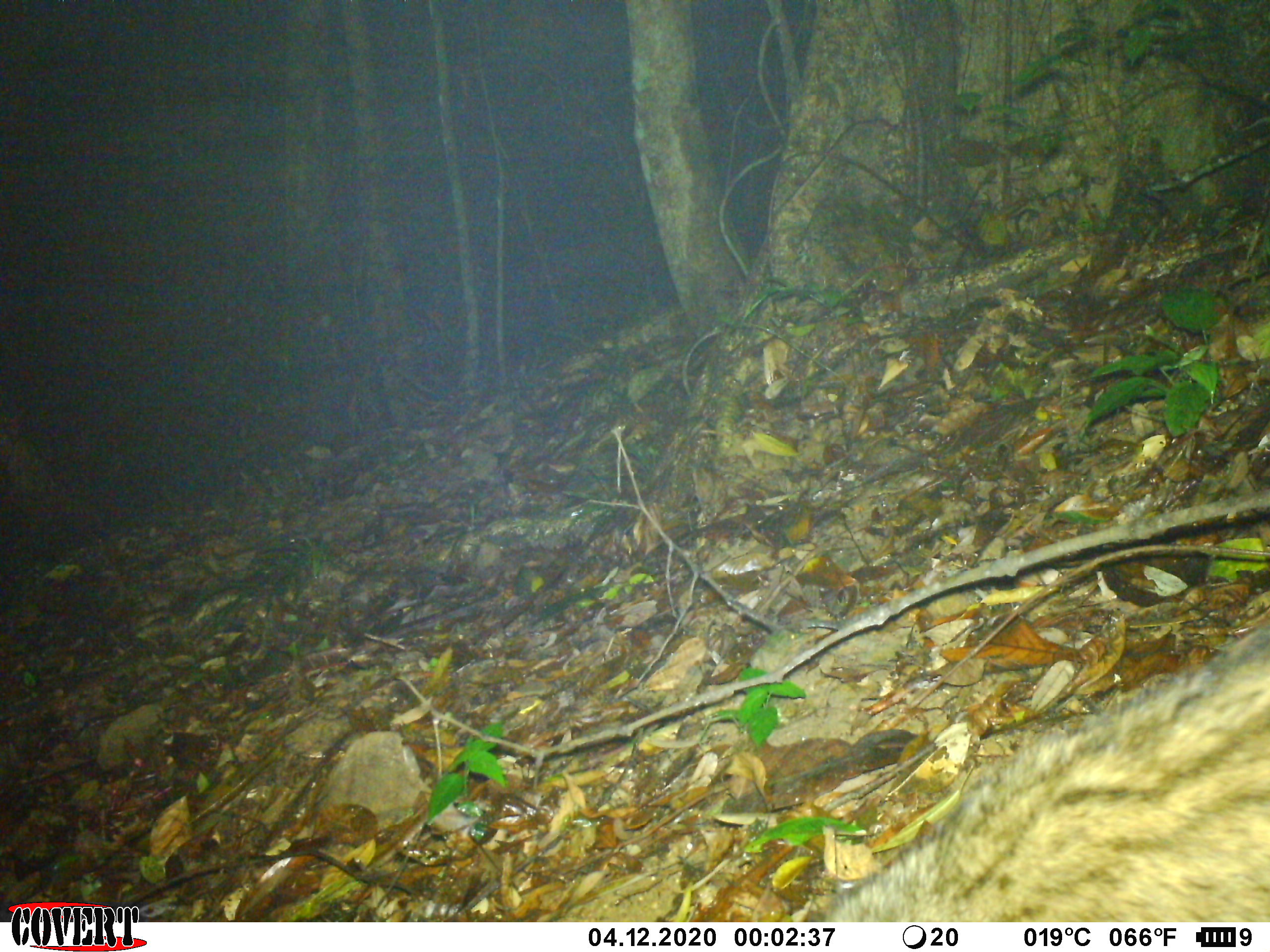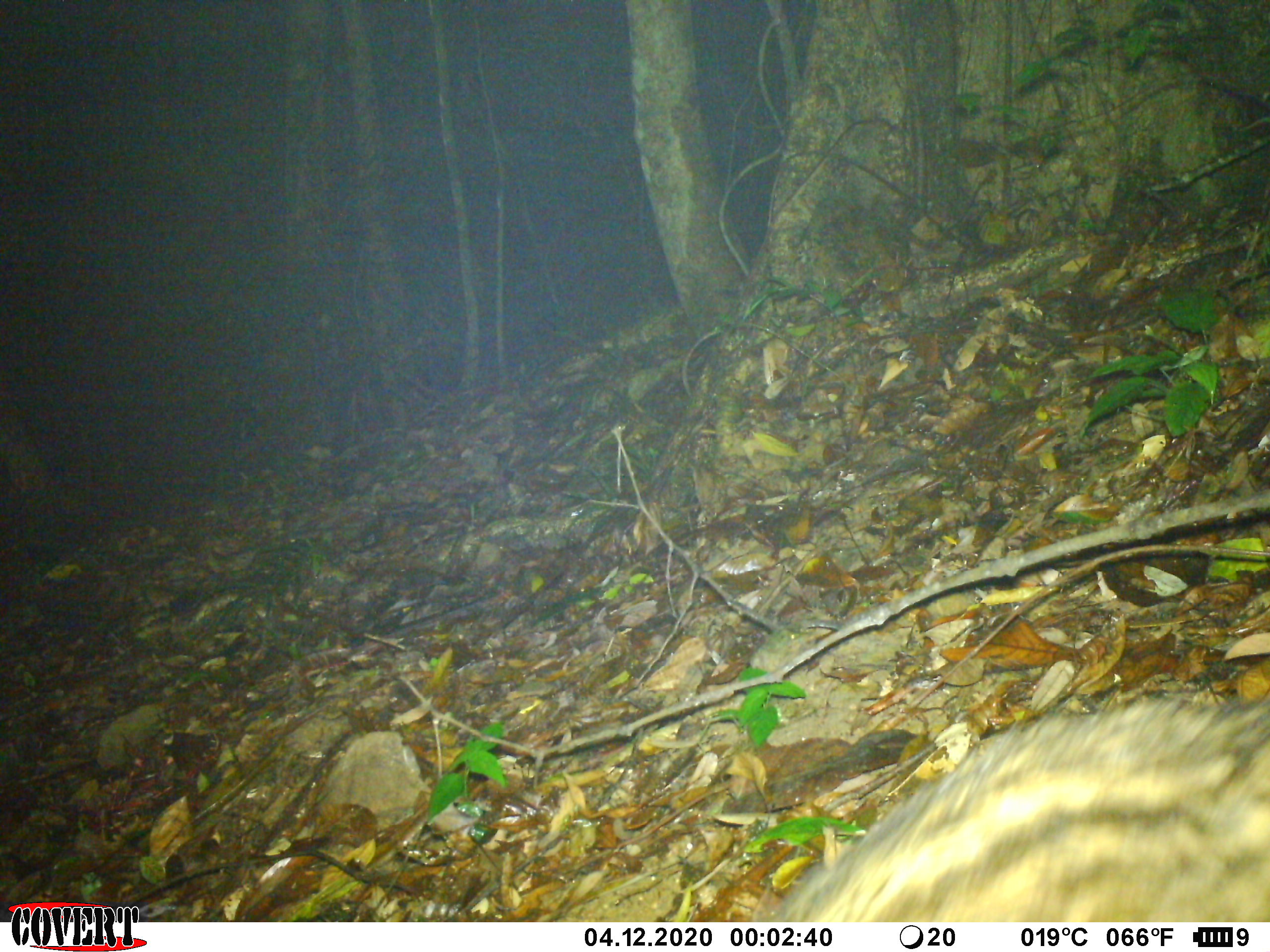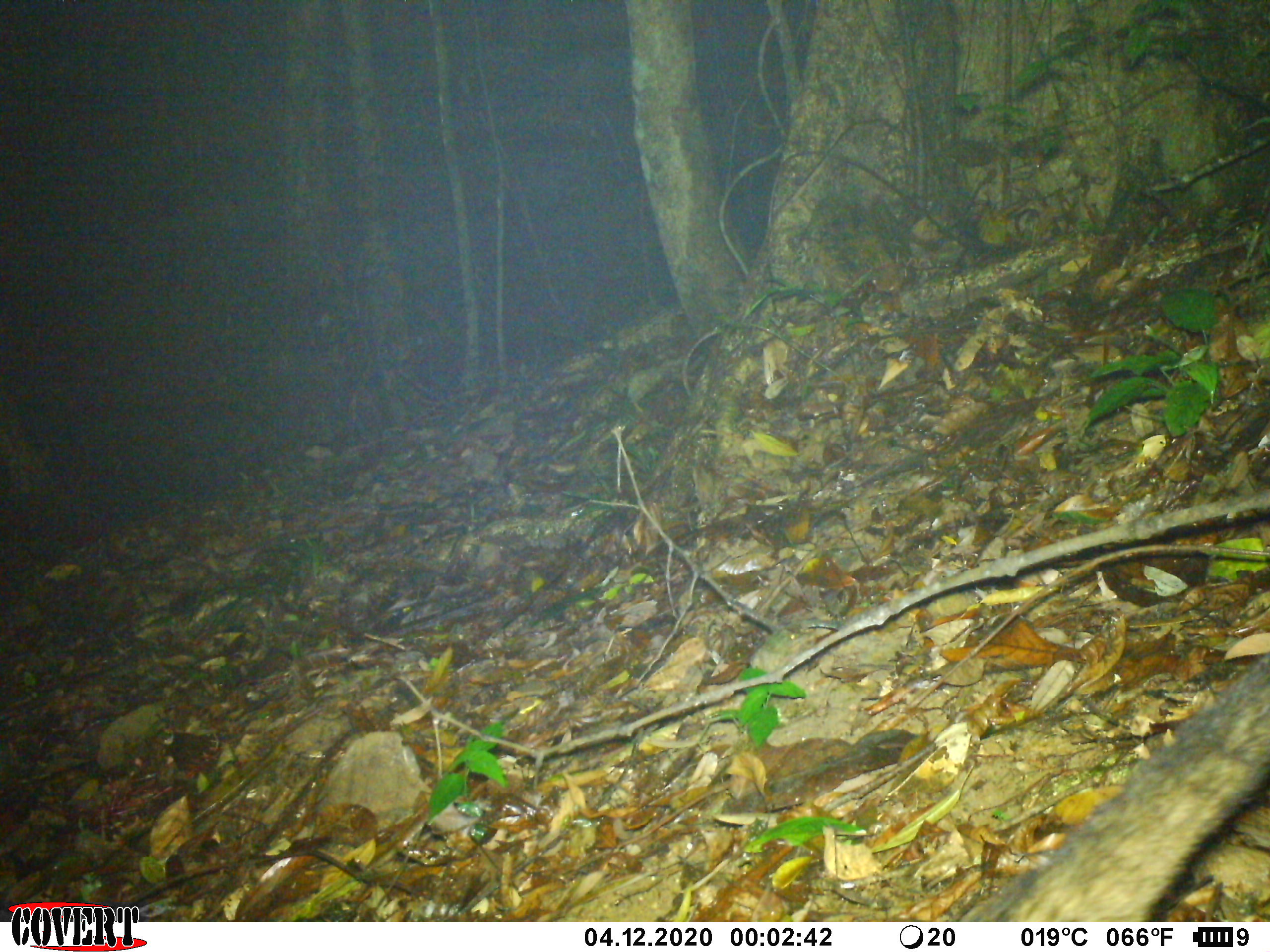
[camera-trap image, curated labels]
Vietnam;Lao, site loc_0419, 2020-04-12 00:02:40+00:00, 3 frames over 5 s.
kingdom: Animalia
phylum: Chordata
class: Mammalia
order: Carnivora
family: Viverridae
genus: Paradoxurus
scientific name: Paradoxurus hermaphroditus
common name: common palm civet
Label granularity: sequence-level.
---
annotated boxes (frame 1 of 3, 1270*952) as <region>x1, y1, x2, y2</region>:
common palm civet: <region>812, 619, 1269, 920</region>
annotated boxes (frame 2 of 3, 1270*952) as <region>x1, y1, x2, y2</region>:
common palm civet: <region>766, 692, 1268, 922</region>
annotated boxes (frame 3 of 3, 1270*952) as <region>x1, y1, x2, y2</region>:
common palm civet: <region>951, 650, 1268, 922</region>